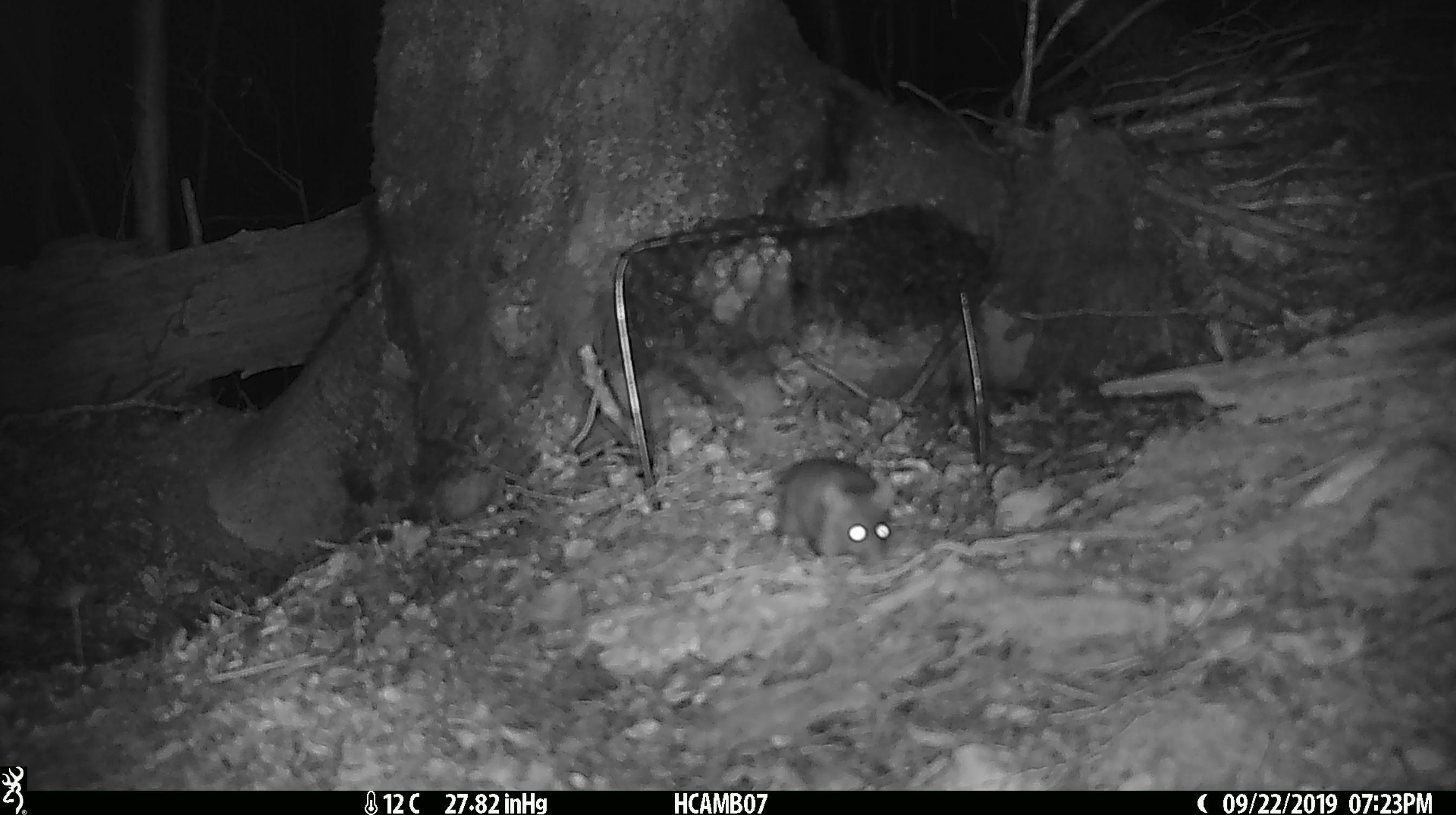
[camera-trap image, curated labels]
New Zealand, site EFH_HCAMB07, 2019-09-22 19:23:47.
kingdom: Animalia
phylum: Chordata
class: Mammalia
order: Rodentia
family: Muridae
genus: Mus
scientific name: Mus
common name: mouse